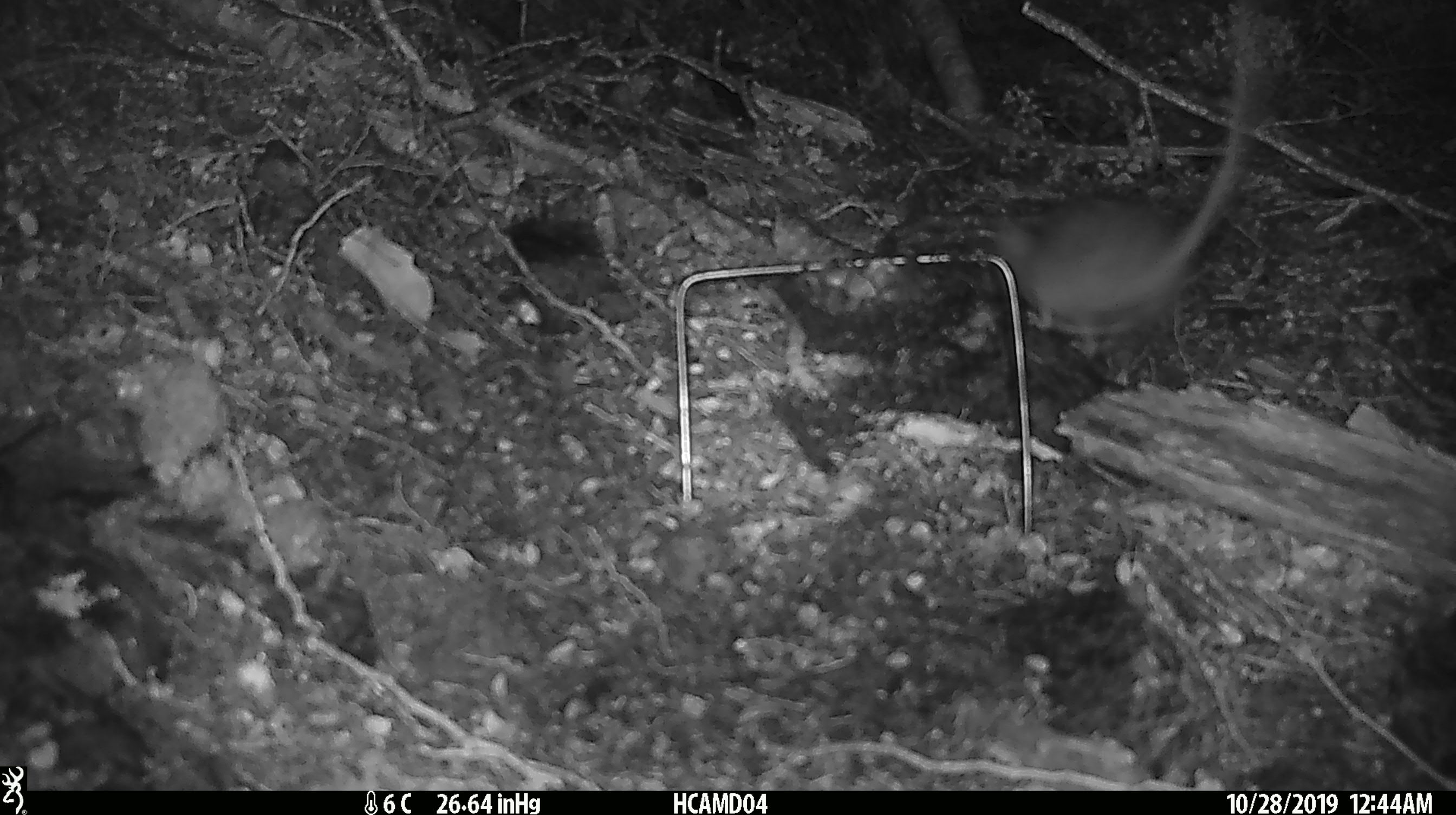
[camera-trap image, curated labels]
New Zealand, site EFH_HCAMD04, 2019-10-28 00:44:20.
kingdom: Animalia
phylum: Chordata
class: Mammalia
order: Rodentia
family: Muridae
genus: Rattus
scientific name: Rattus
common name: rat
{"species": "rat (Rattus)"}